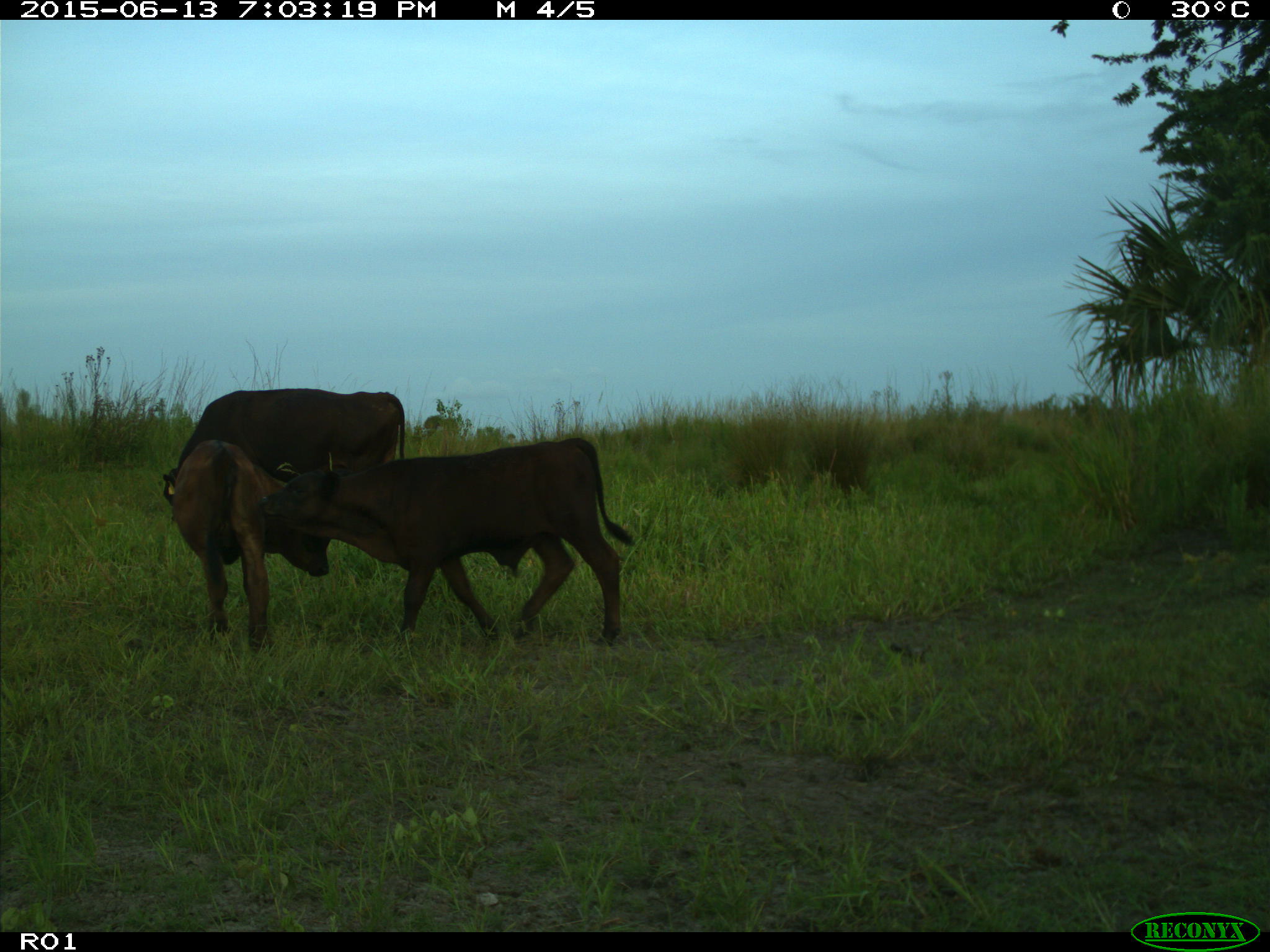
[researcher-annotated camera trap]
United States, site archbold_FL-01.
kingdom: Animalia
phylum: Chordata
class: Mammalia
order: Artiodactyla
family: Bovidae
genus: Bos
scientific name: Bos taurus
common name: domestic cow